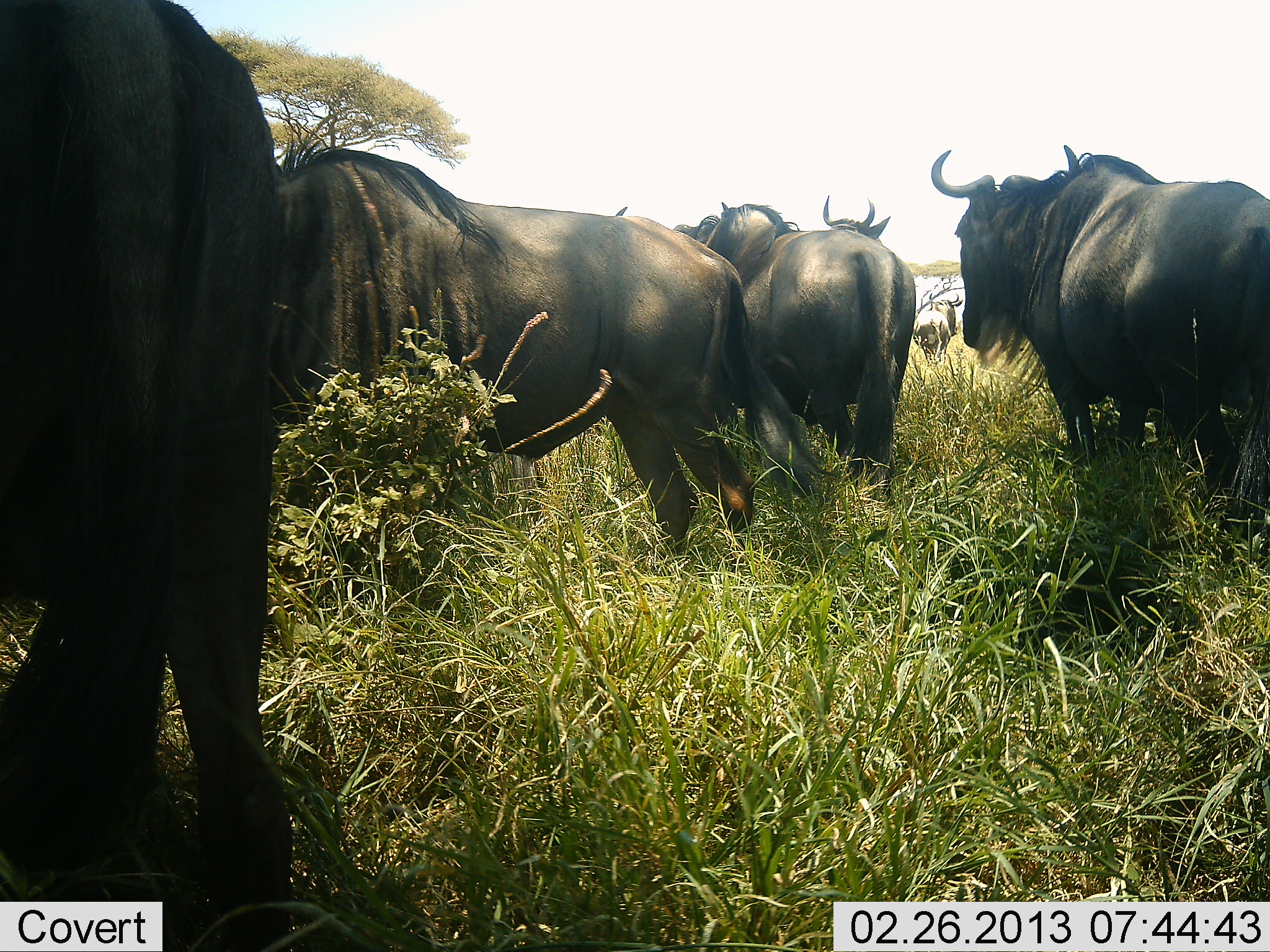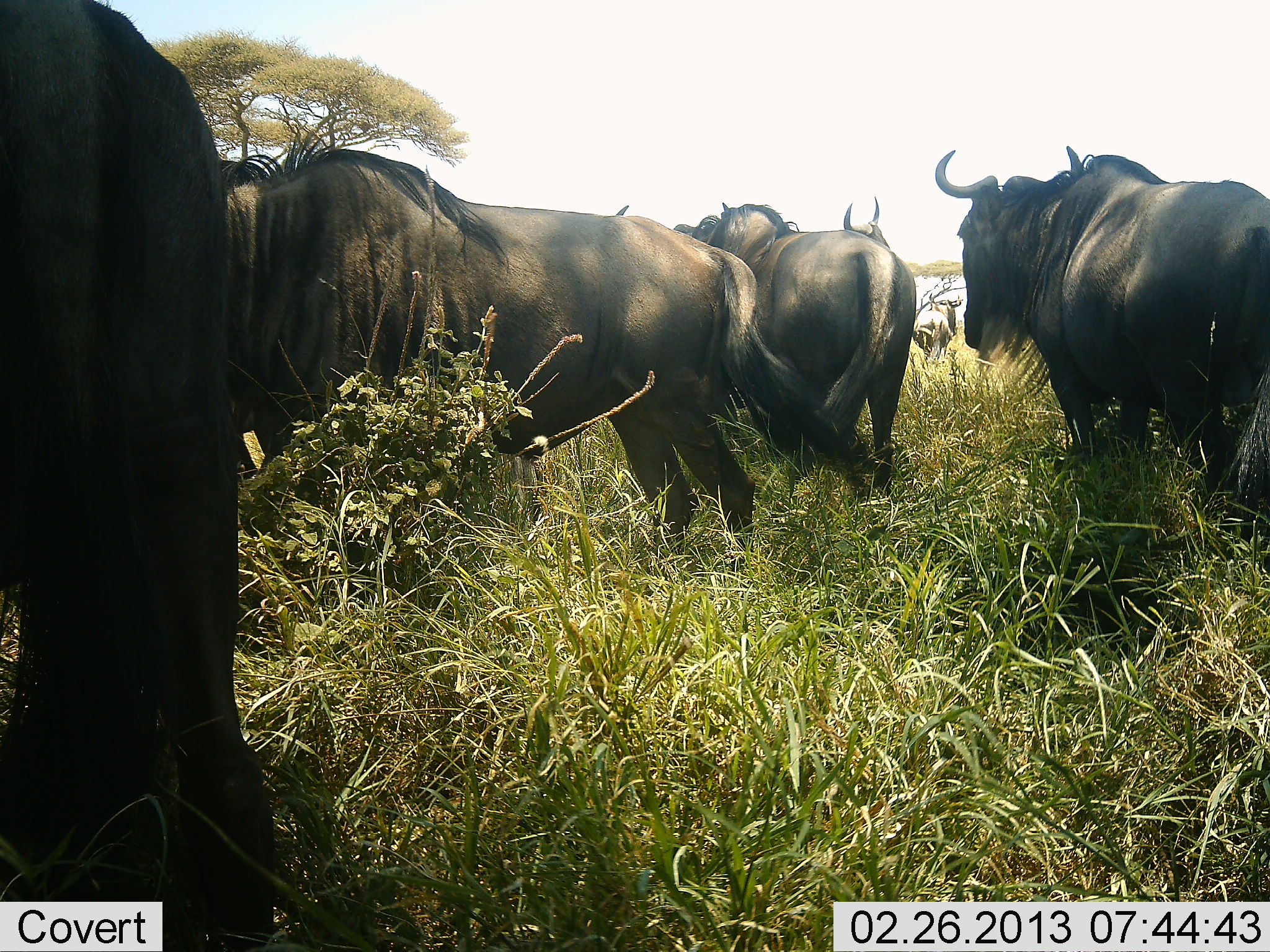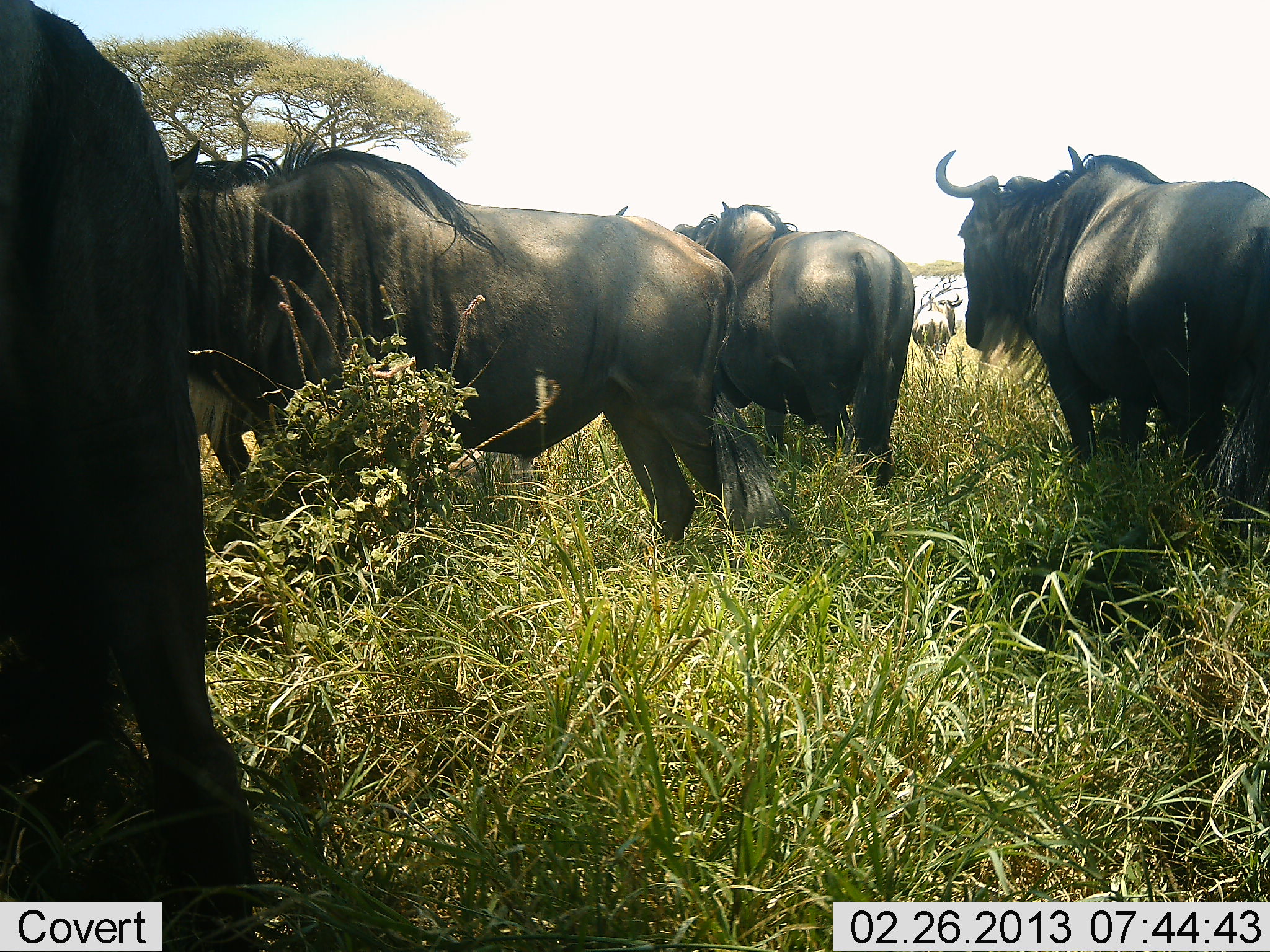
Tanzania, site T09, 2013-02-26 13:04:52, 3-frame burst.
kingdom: Animalia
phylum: Chordata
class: Mammalia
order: Artiodactyla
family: Bovidae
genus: Connochaetes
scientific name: Connochaetes taurinus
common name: blue wildebeest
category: wildebeest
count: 6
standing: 83%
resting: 19%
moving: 28%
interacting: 14%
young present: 3%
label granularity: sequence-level